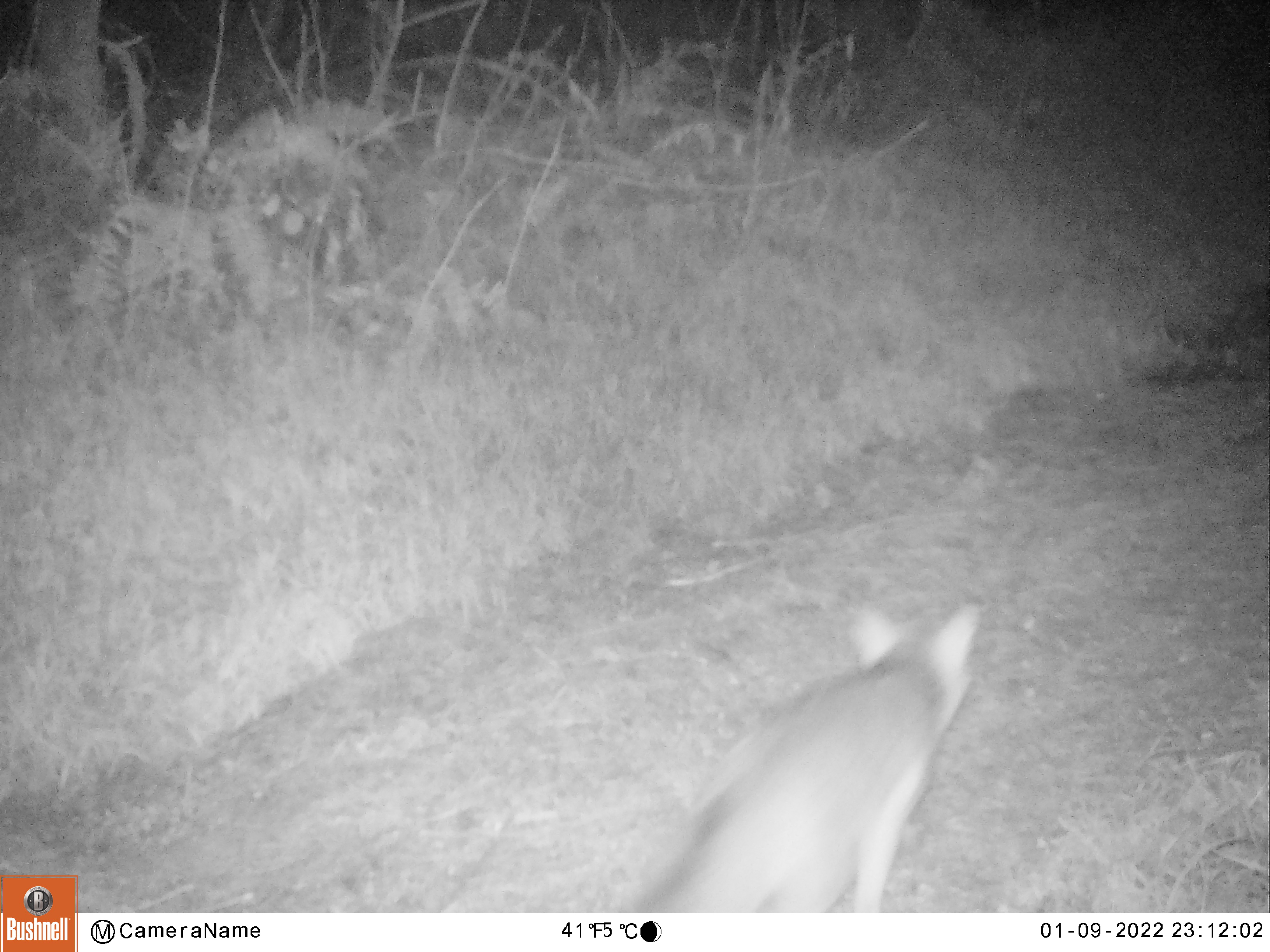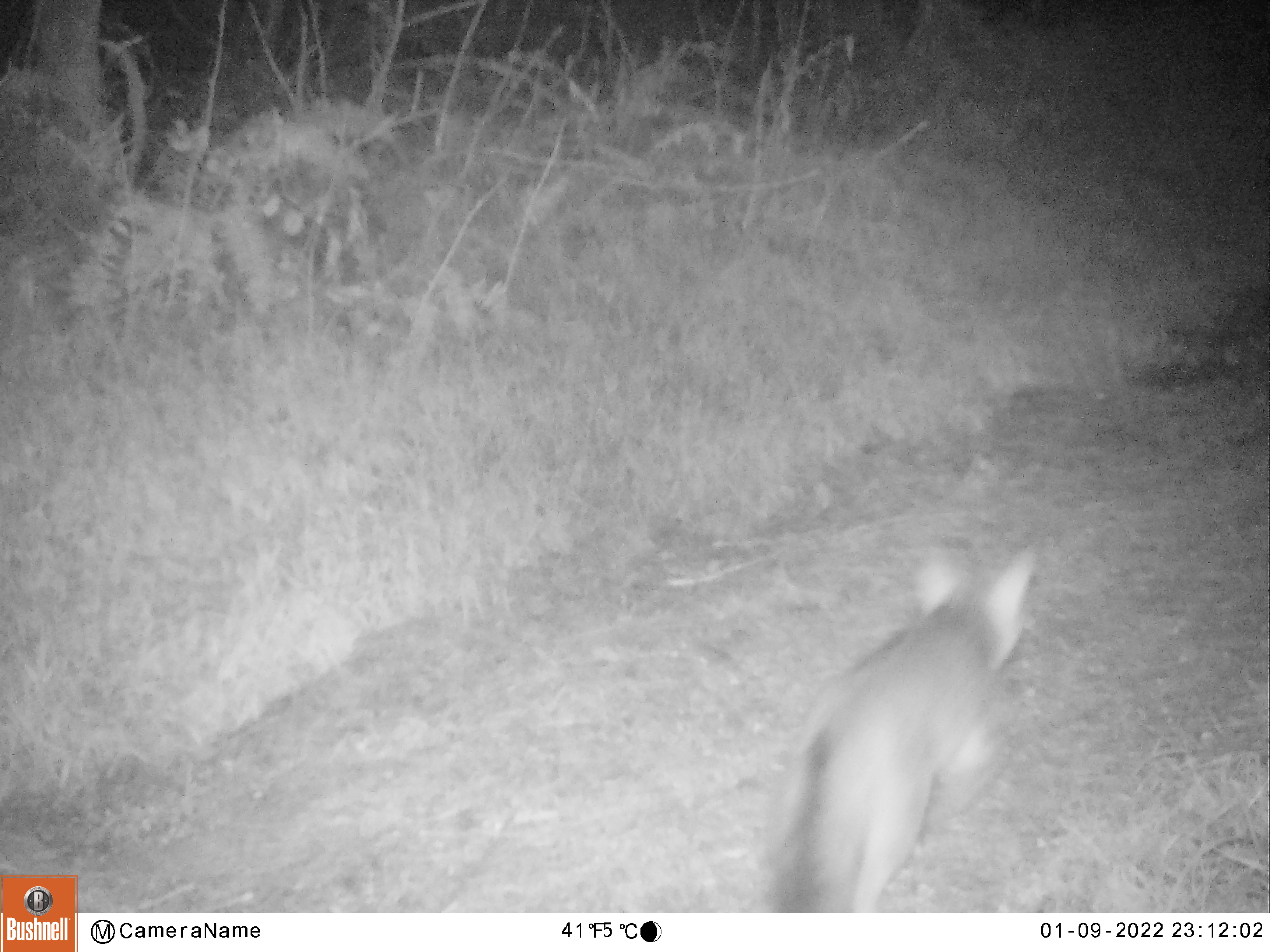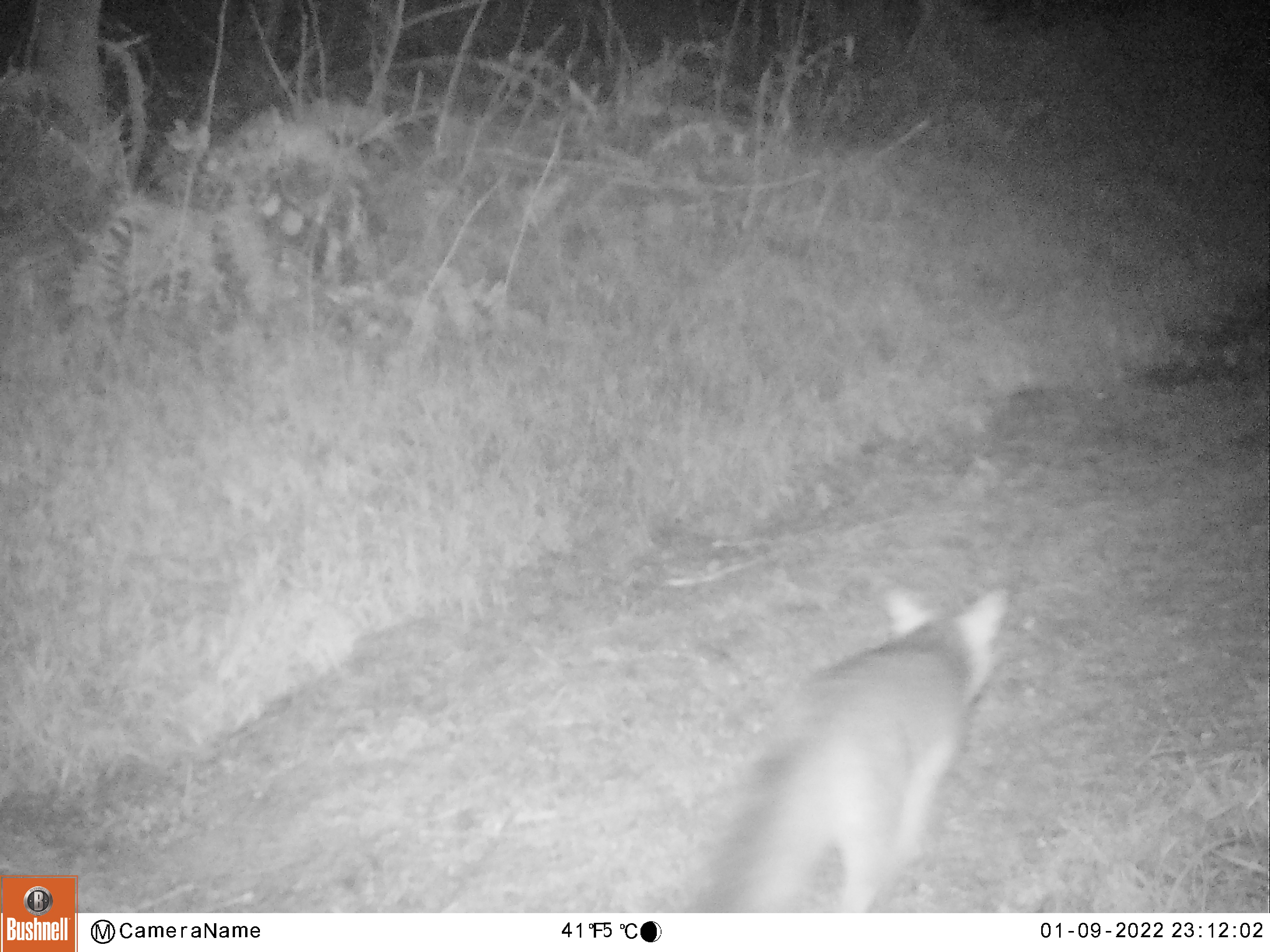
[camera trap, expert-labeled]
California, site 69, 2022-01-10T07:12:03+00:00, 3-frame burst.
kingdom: Animalia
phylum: Chordata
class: Mammalia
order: Carnivora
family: Canidae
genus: Urocyon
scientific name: Urocyon cinereoargenteus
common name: gray fox